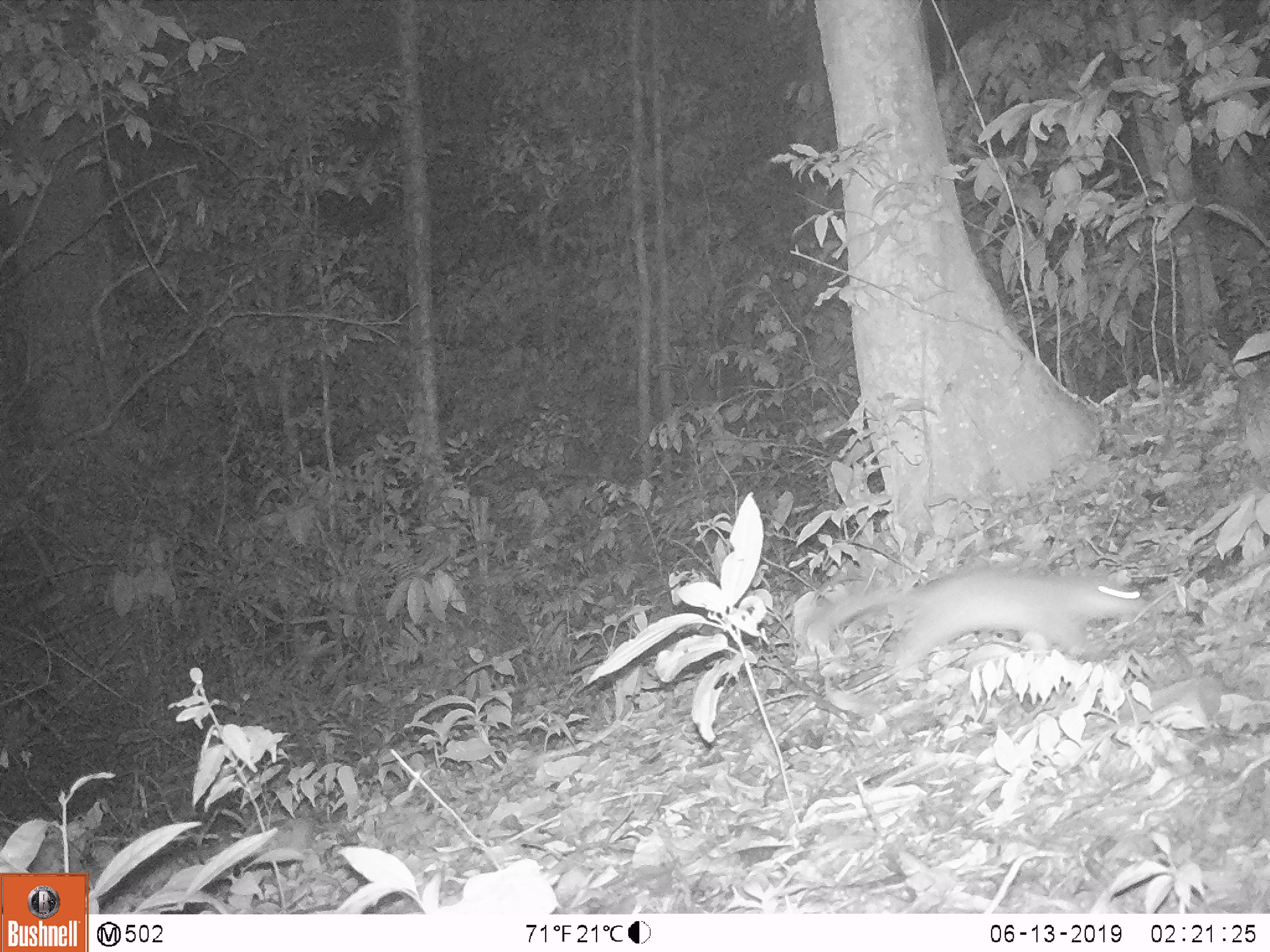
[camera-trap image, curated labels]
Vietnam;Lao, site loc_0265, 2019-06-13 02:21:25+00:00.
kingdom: Animalia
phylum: Chordata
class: Mammalia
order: Carnivora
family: Mustelidae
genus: Melogale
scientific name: Melogale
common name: ferret badger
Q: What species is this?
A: Ferret badger (Melogale).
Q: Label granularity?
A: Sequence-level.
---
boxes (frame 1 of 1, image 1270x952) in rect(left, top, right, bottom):
ferret badger: rect(806, 563, 1145, 677)